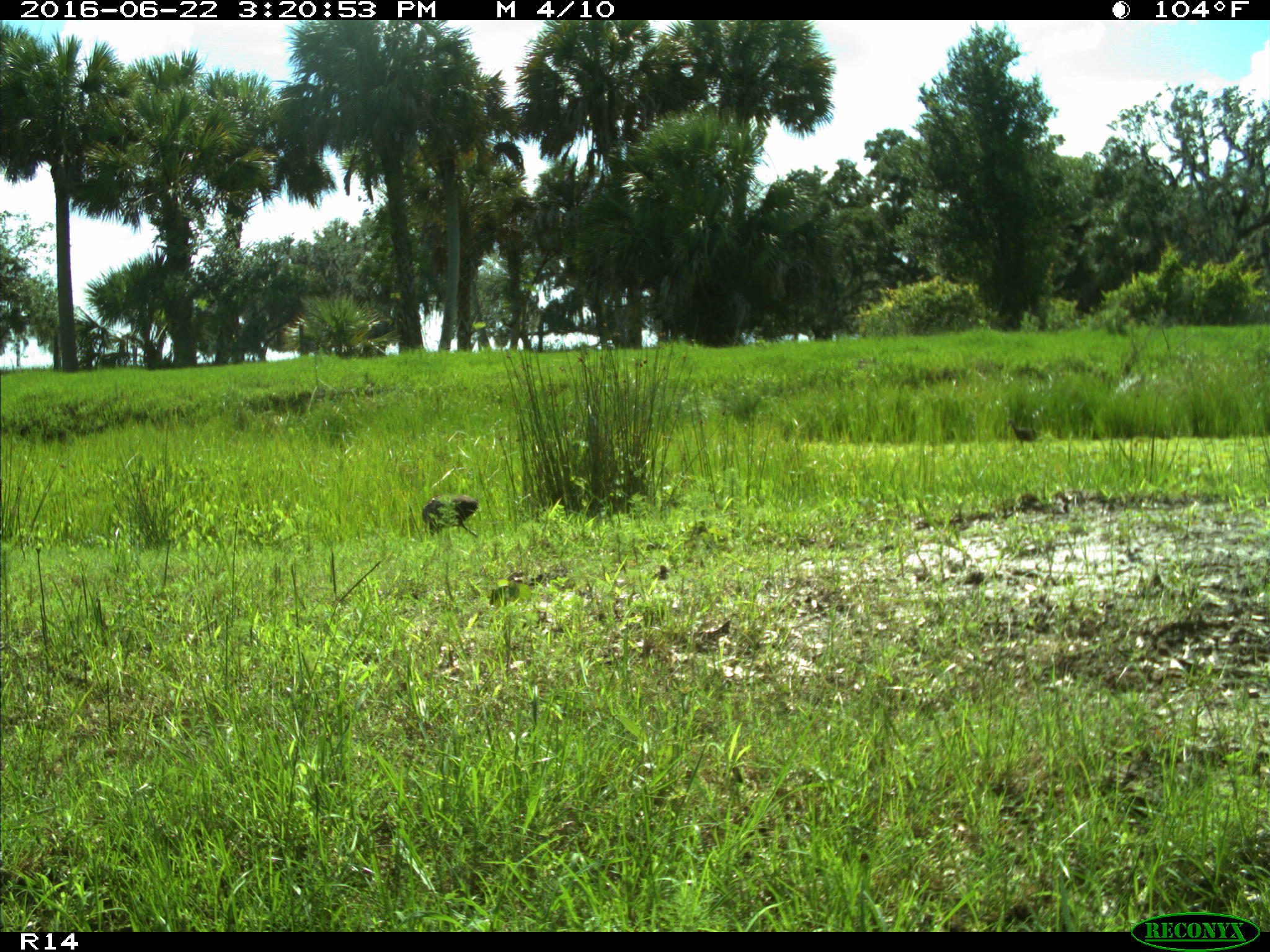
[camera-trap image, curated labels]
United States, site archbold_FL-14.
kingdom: Animalia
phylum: Chordata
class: Aves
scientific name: Aves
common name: birds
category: unidentified bird